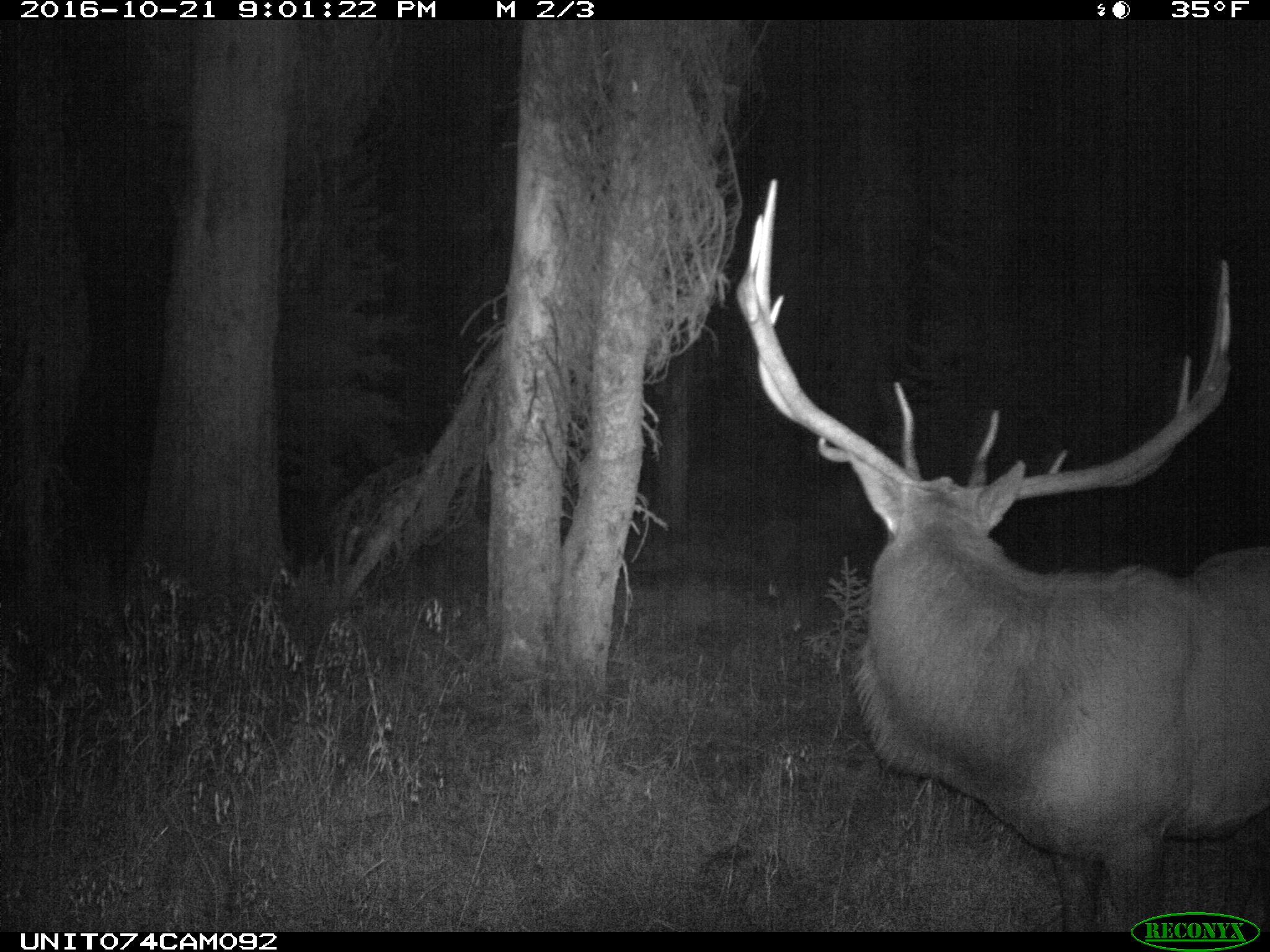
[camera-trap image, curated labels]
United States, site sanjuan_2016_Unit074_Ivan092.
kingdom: Animalia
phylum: Chordata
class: Mammalia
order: Artiodactyla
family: Cervidae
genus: Cervus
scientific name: Cervus elaphus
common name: red deer